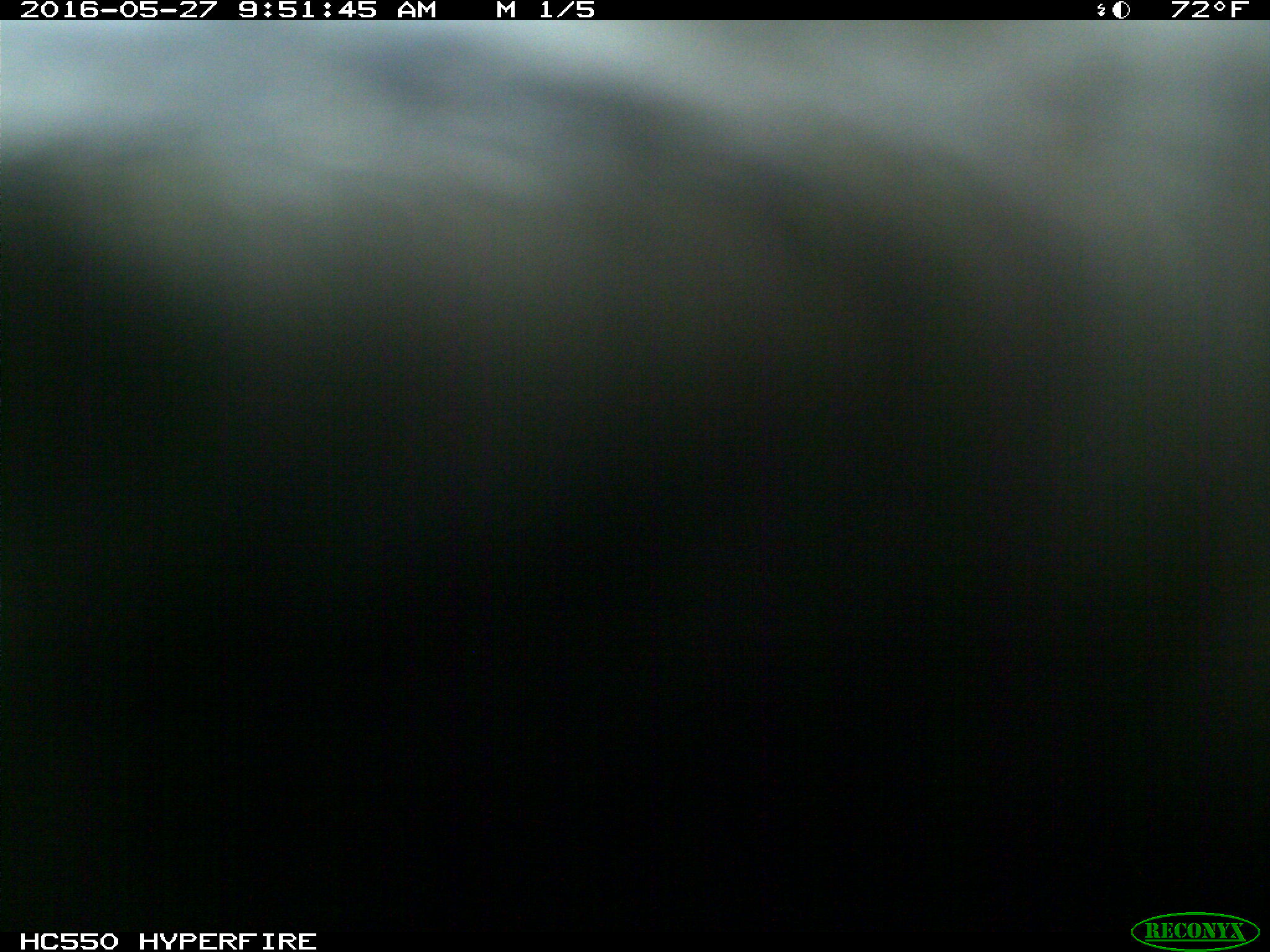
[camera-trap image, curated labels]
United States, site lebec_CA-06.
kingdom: Animalia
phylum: Chordata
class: Mammalia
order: Artiodactyla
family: Bovidae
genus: Bos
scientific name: Bos taurus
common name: domestic cow